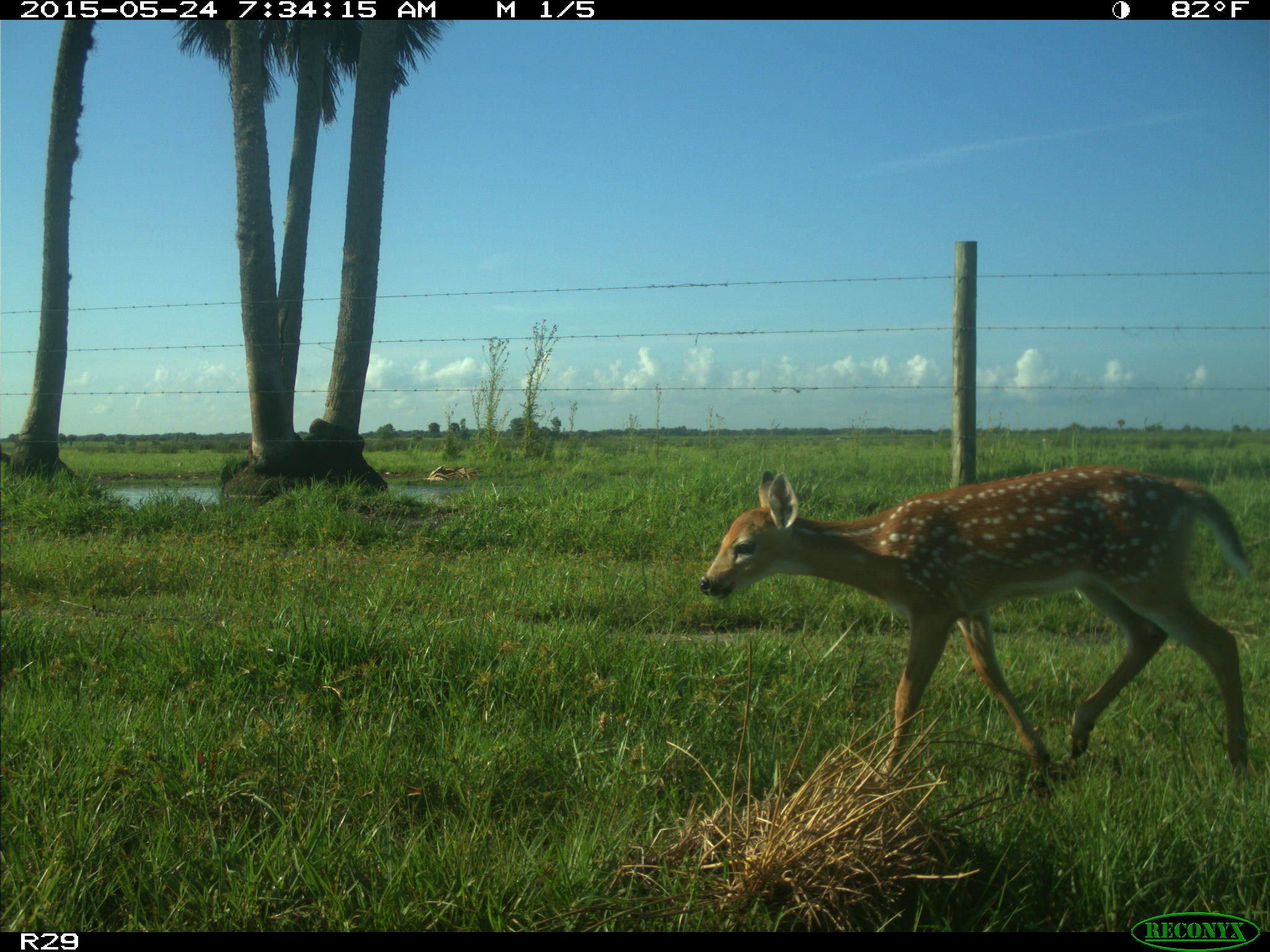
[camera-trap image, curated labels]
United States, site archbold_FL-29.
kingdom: Animalia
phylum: Chordata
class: Mammalia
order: Artiodactyla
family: Cervidae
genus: Odocoileus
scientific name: Odocoileus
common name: deer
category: unidentified deer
Unidentified deer (deer) (Odocoileus).